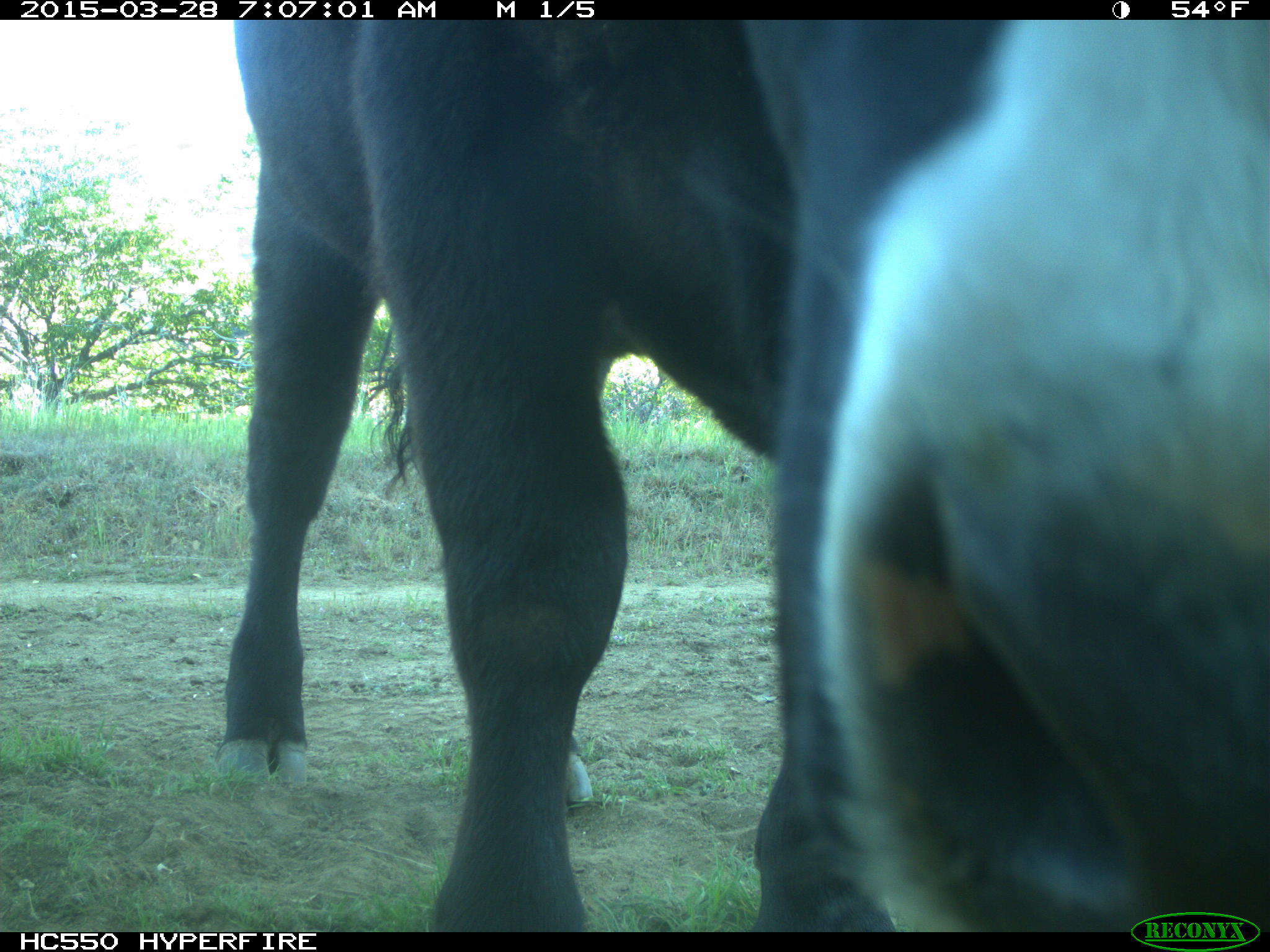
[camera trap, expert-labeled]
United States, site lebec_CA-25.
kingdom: Animalia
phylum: Chordata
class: Mammalia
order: Artiodactyla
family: Bovidae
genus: Bos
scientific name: Bos taurus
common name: domestic cow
Bos taurus (domestic cow).